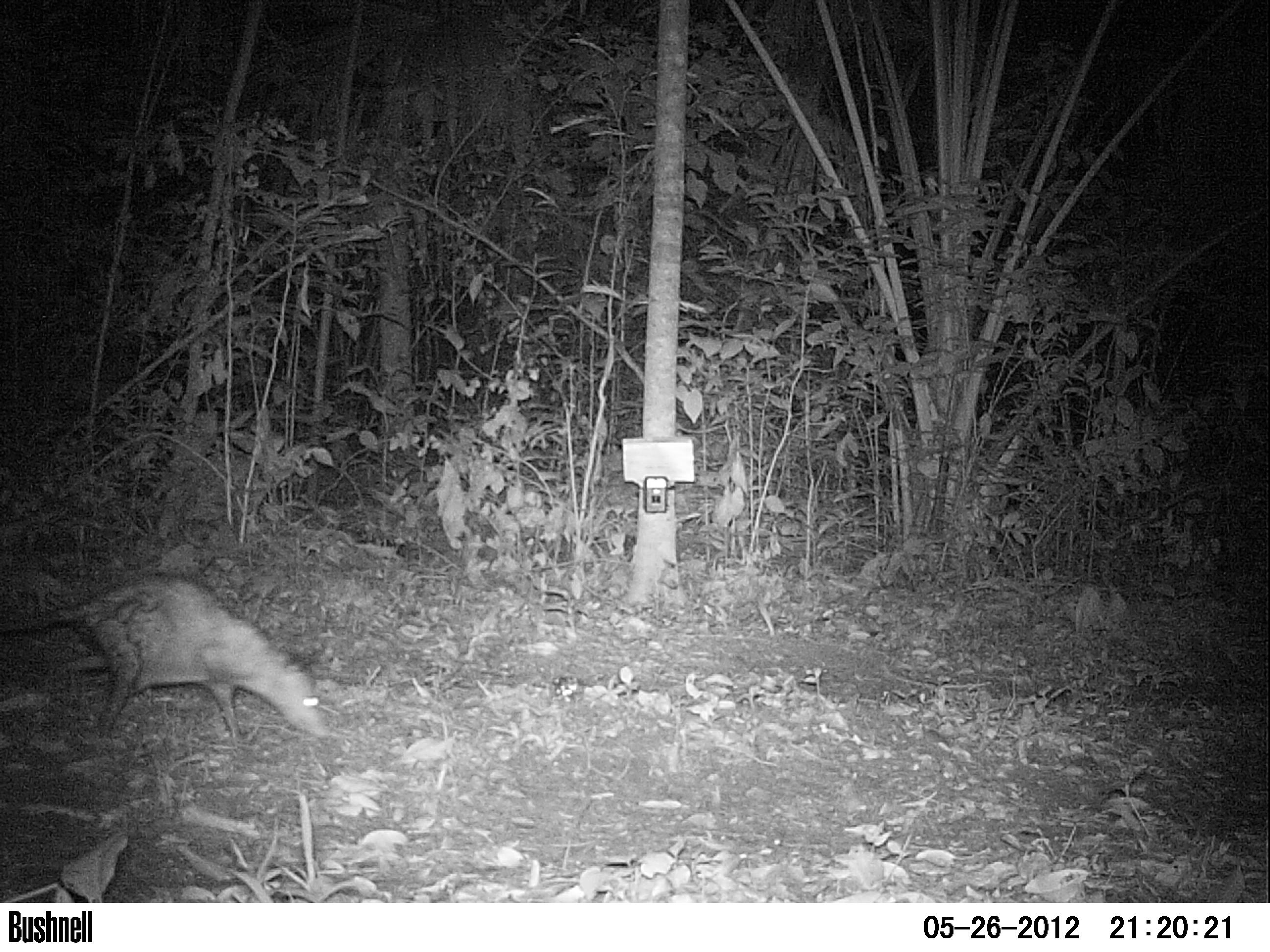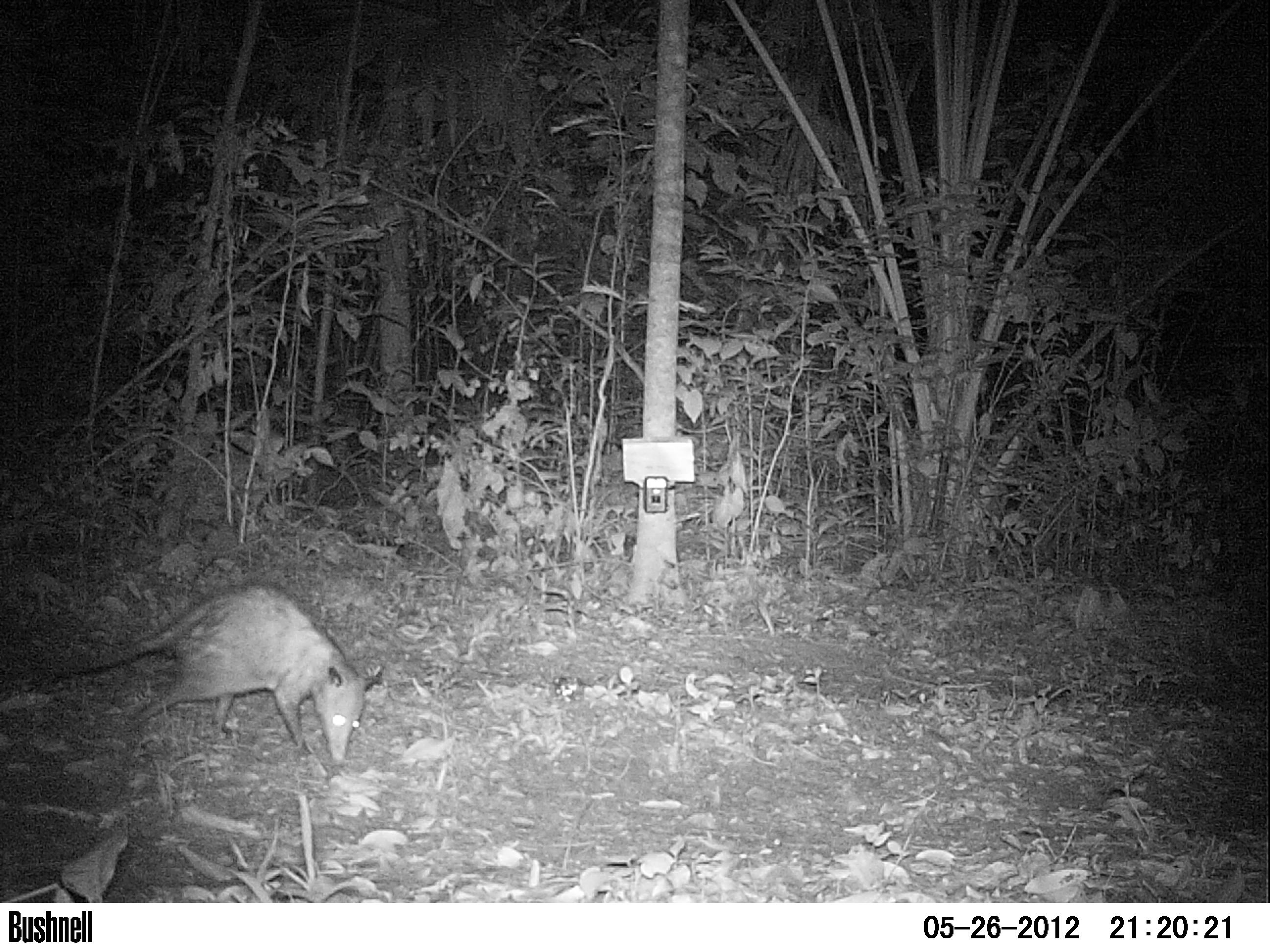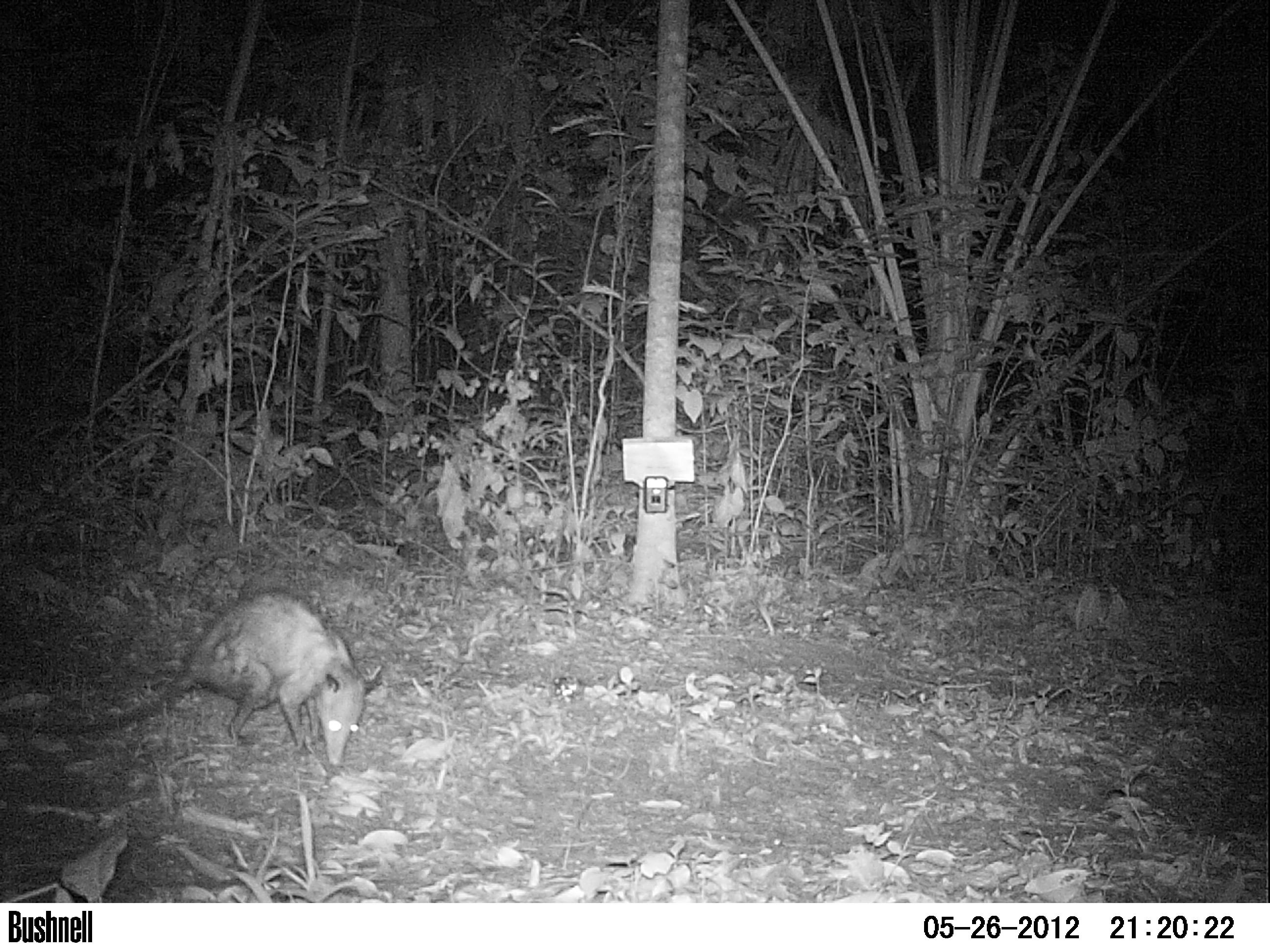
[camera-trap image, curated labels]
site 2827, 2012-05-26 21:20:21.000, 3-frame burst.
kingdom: Animalia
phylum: Chordata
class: Mammalia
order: Didelphimorphia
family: Didelphidae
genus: Didelphis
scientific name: Didelphis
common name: american opossums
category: didelphis sp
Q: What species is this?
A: Didelphis sp (american opossums) (Didelphis).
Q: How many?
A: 1.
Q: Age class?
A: Adult.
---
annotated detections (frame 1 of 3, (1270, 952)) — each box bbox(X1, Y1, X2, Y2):
didelphis sp: bbox(1, 575, 333, 744)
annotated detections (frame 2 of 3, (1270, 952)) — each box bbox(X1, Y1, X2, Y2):
didelphis sp: bbox(23, 579, 381, 760)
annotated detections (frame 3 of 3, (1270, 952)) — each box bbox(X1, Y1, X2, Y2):
didelphis sp: bbox(4, 586, 382, 768)